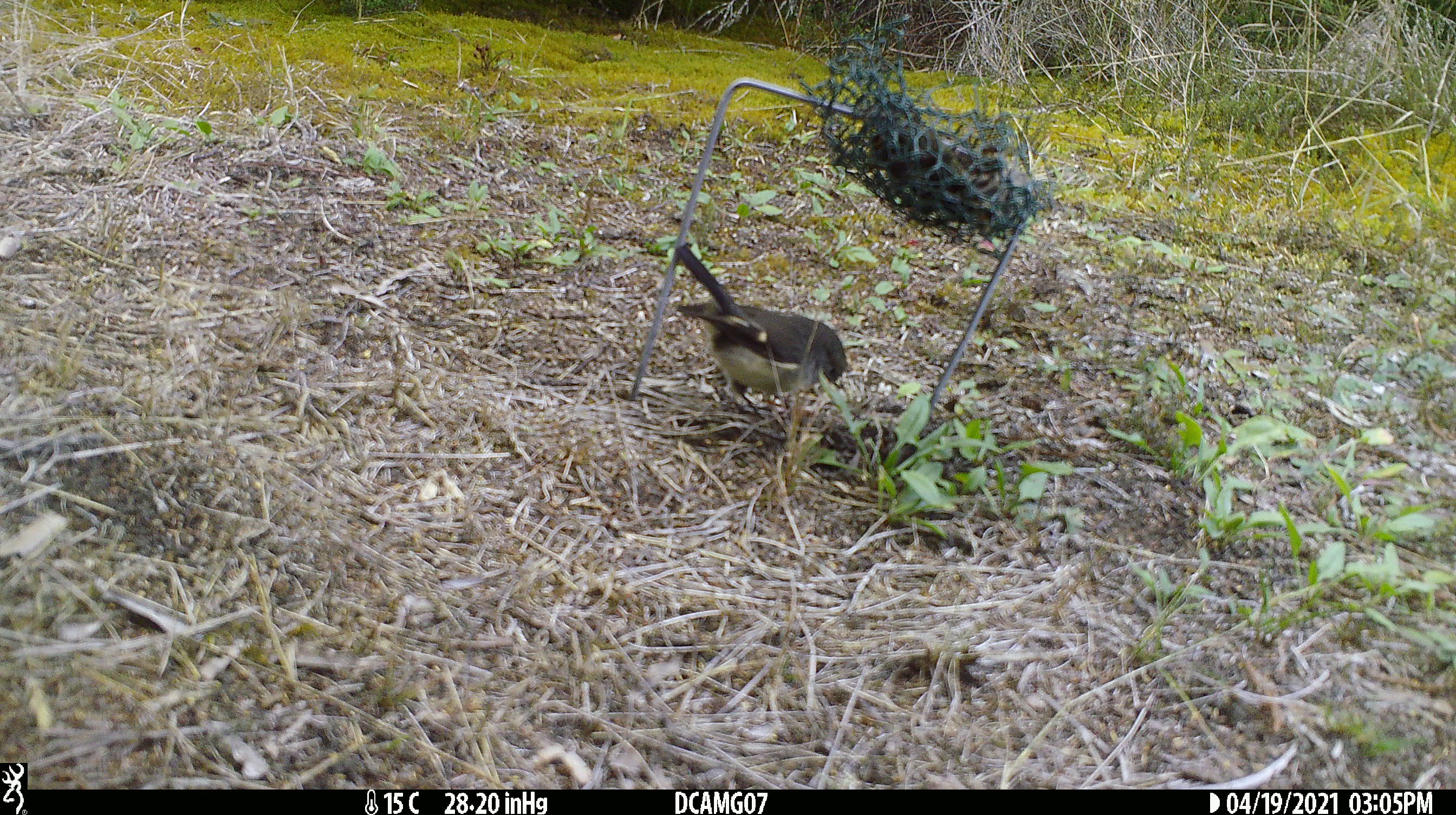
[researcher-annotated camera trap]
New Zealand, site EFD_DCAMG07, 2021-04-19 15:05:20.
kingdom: Animalia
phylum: Chordata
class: Aves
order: Passeriformes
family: Petroicidae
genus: Petroica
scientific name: Petroica macrocephala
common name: tomtit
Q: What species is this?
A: Tomtit (Petroica macrocephala).